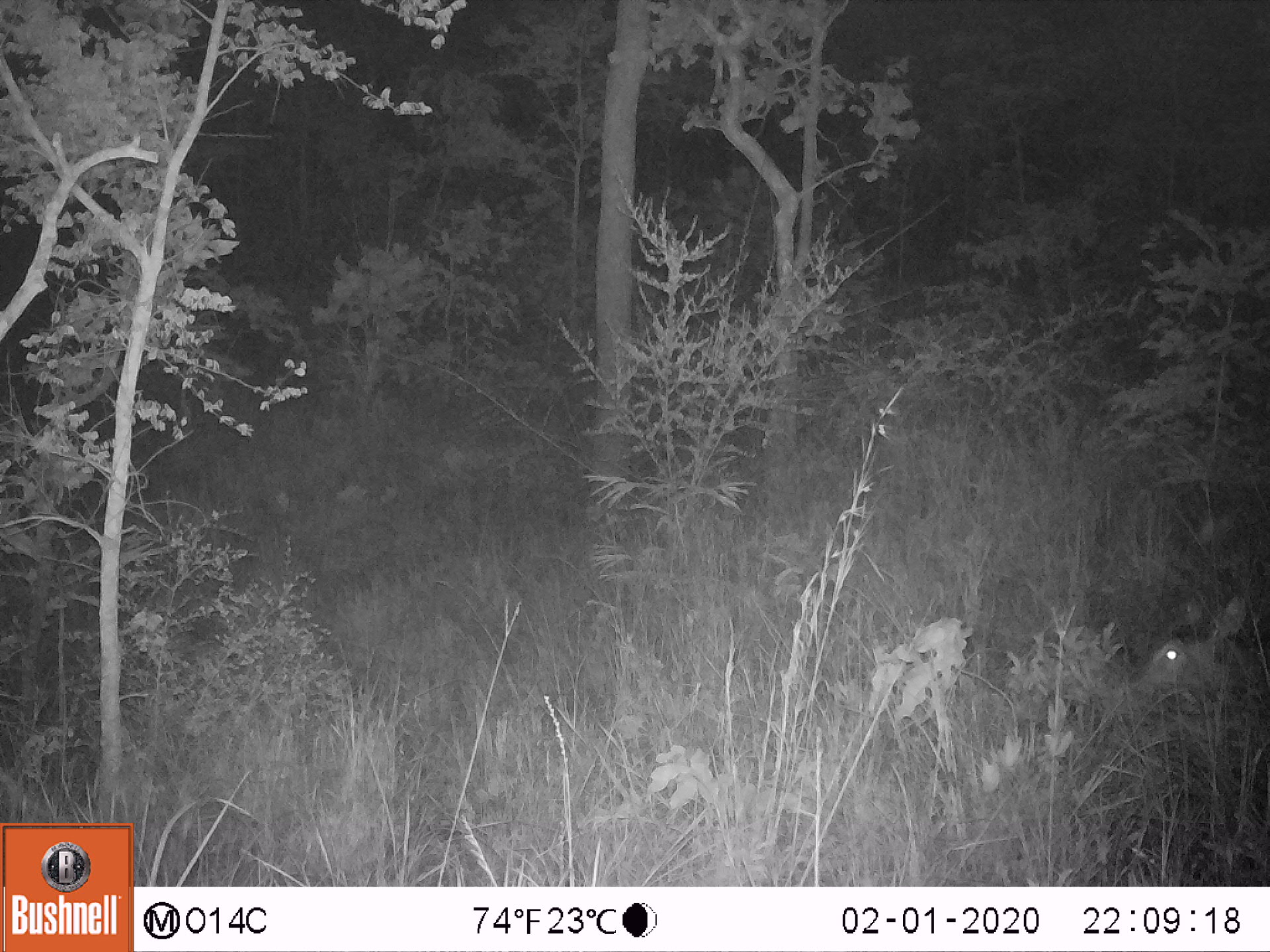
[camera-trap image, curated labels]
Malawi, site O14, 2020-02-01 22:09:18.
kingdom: Animalia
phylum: Chordata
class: Mammalia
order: Artiodactyla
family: Bovidae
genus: Kobus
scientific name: Kobus ellipsiprymnus ellipsiprymnus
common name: common waterbuck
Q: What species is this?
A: Common waterbuck (Kobus ellipsiprymnus ellipsiprymnus).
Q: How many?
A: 1.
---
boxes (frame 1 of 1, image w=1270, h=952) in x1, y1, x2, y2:
common waterbuck: 1121, 592, 1258, 747